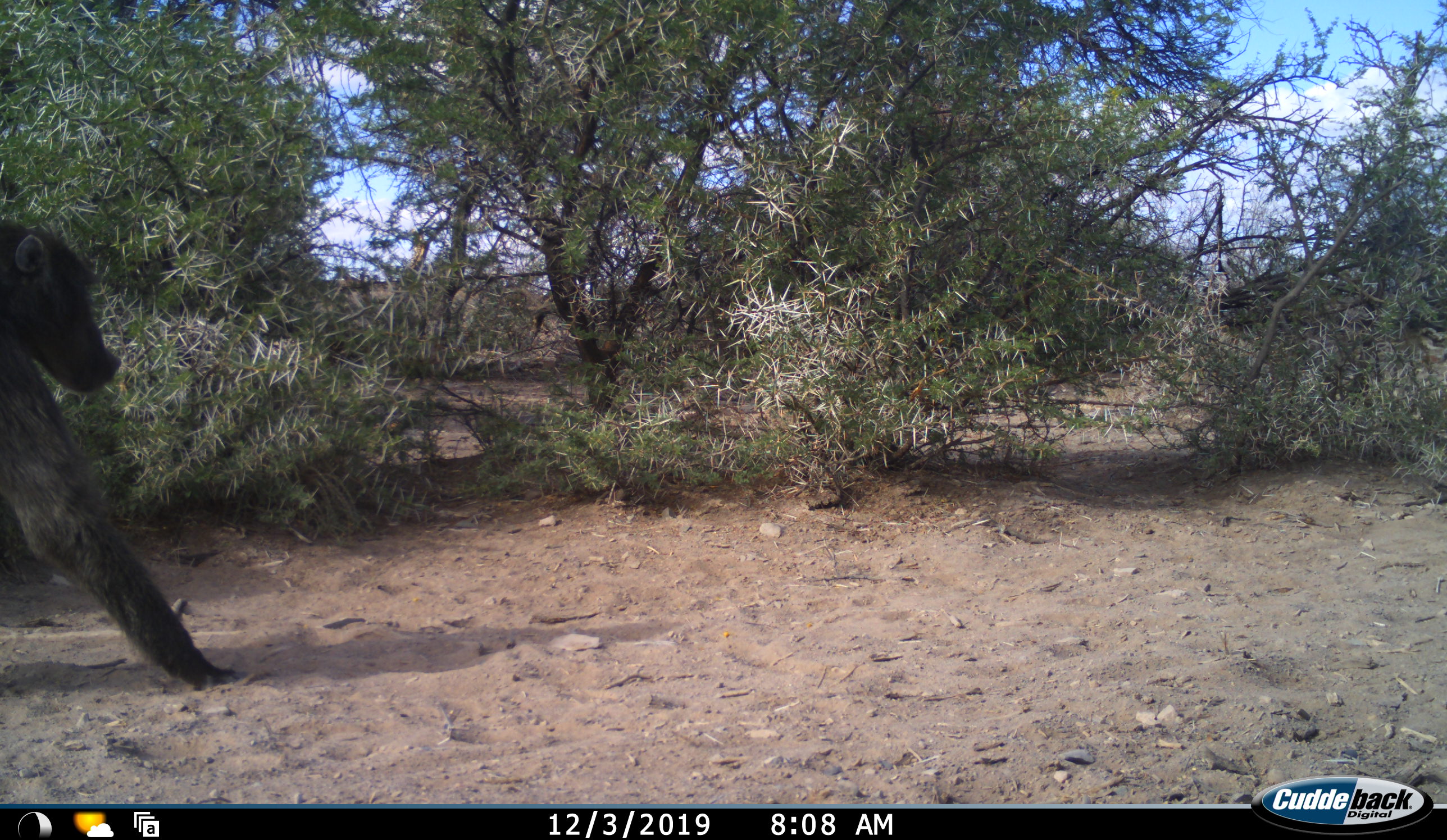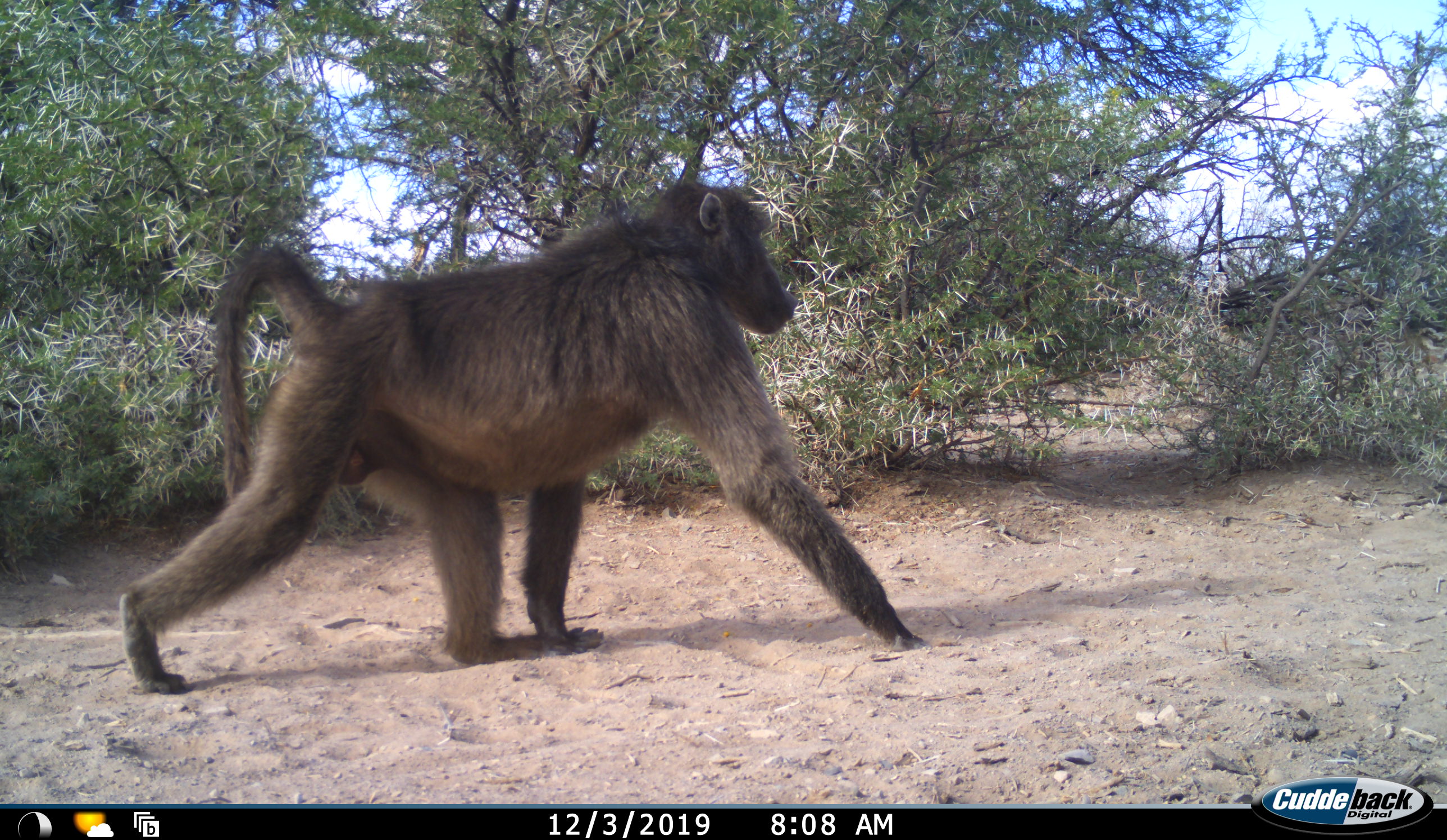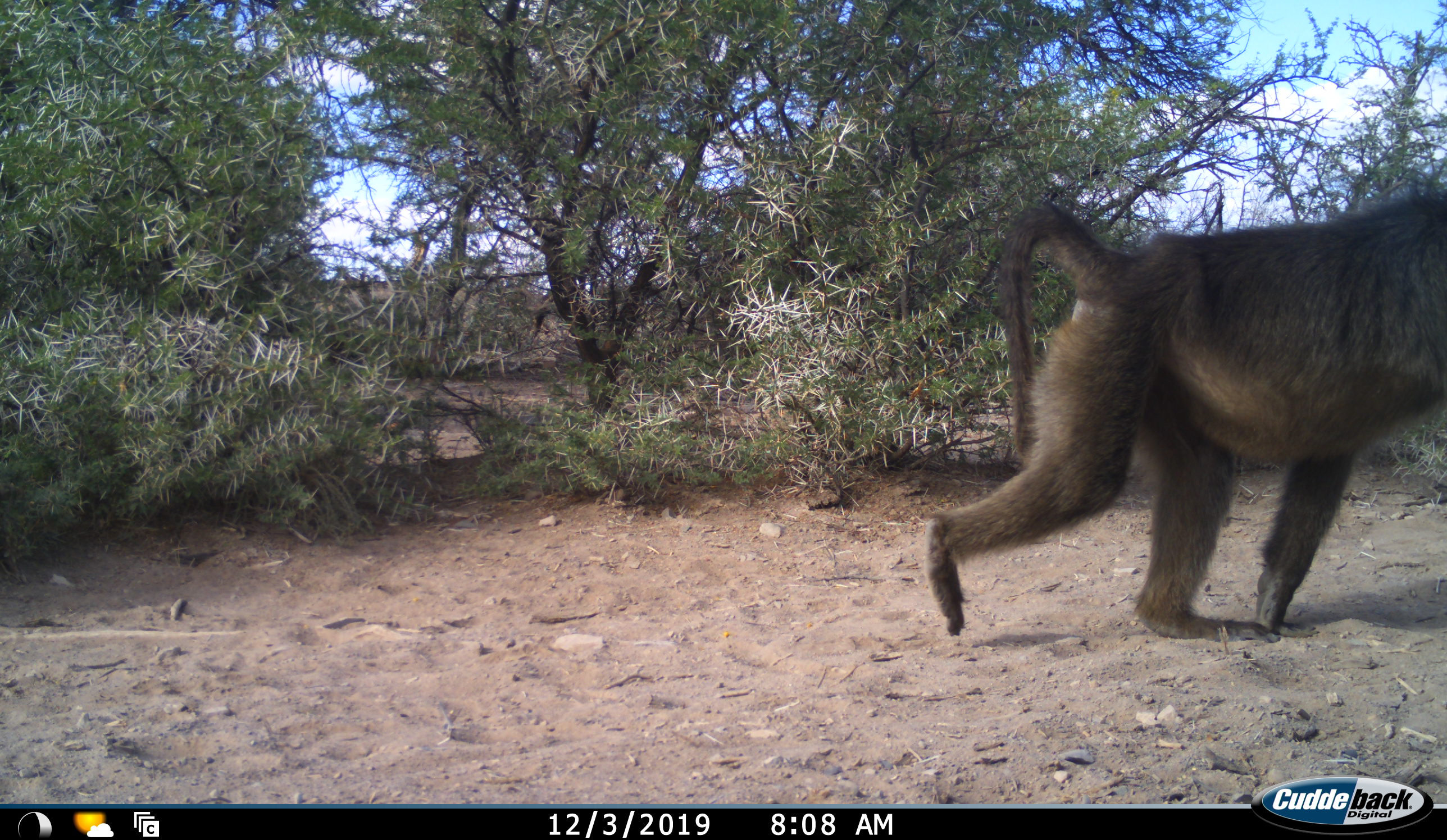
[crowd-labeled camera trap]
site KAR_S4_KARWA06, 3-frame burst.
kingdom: Animalia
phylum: Chordata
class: Mammalia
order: Primates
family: Cercopithecidae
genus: Papio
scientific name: Papio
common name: baboon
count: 1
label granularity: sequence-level